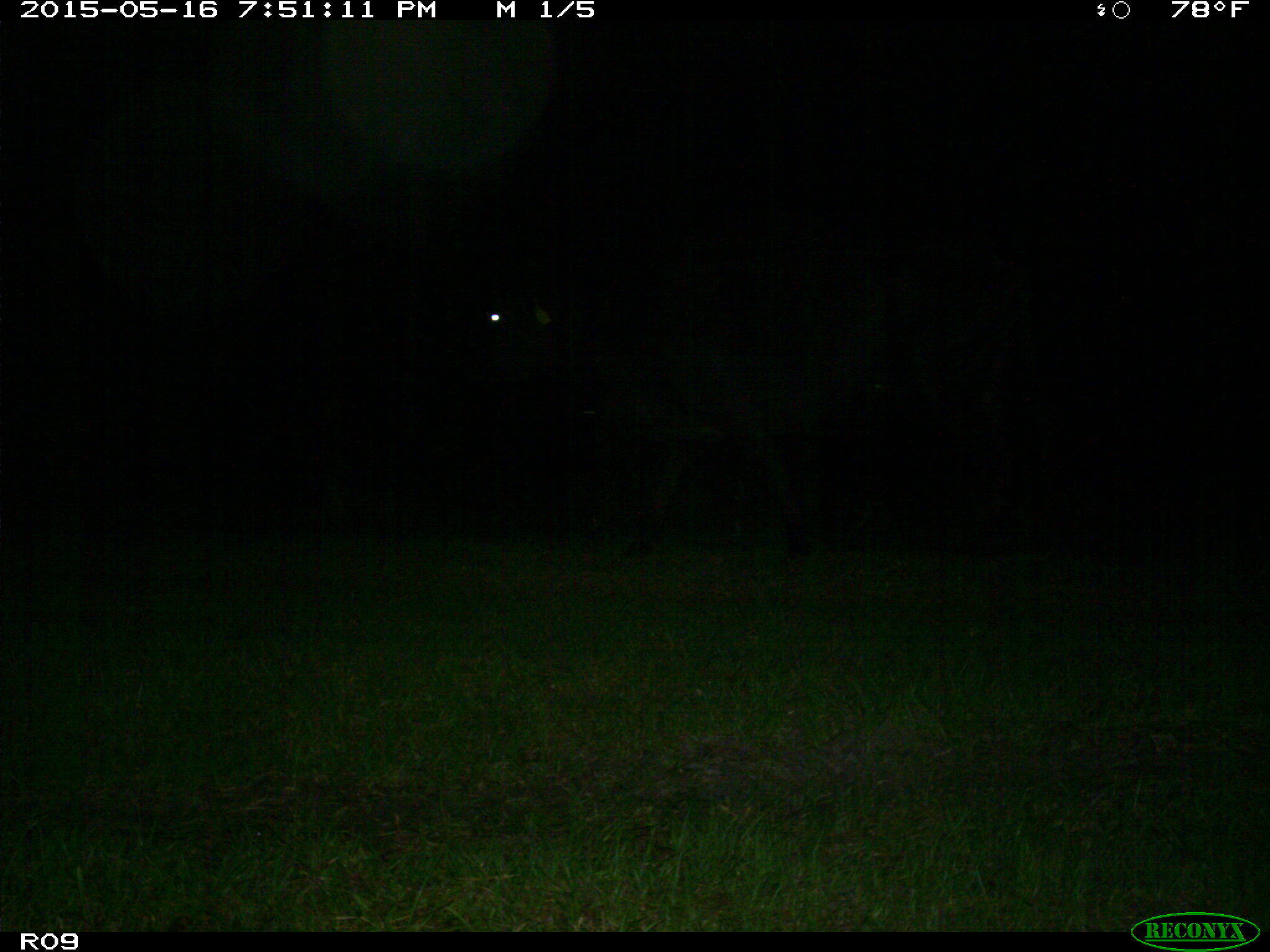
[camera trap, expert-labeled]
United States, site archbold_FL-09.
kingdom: Animalia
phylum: Chordata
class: Mammalia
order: Artiodactyla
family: Bovidae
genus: Bos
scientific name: Bos taurus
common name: domestic cow